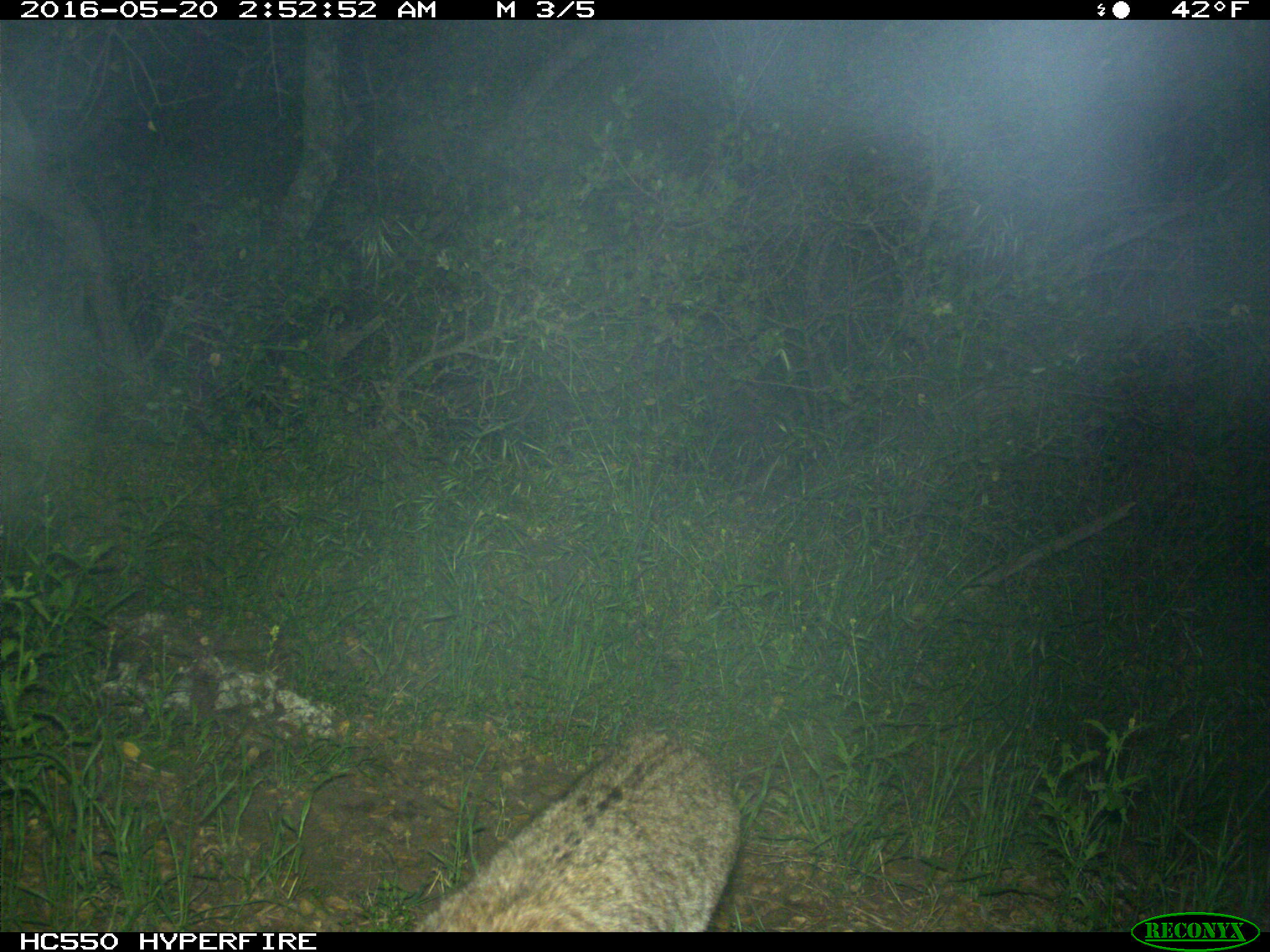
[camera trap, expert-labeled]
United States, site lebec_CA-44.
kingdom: Animalia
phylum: Chordata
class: Mammalia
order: Carnivora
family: Felidae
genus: Lynx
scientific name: Lynx rufus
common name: bobcat